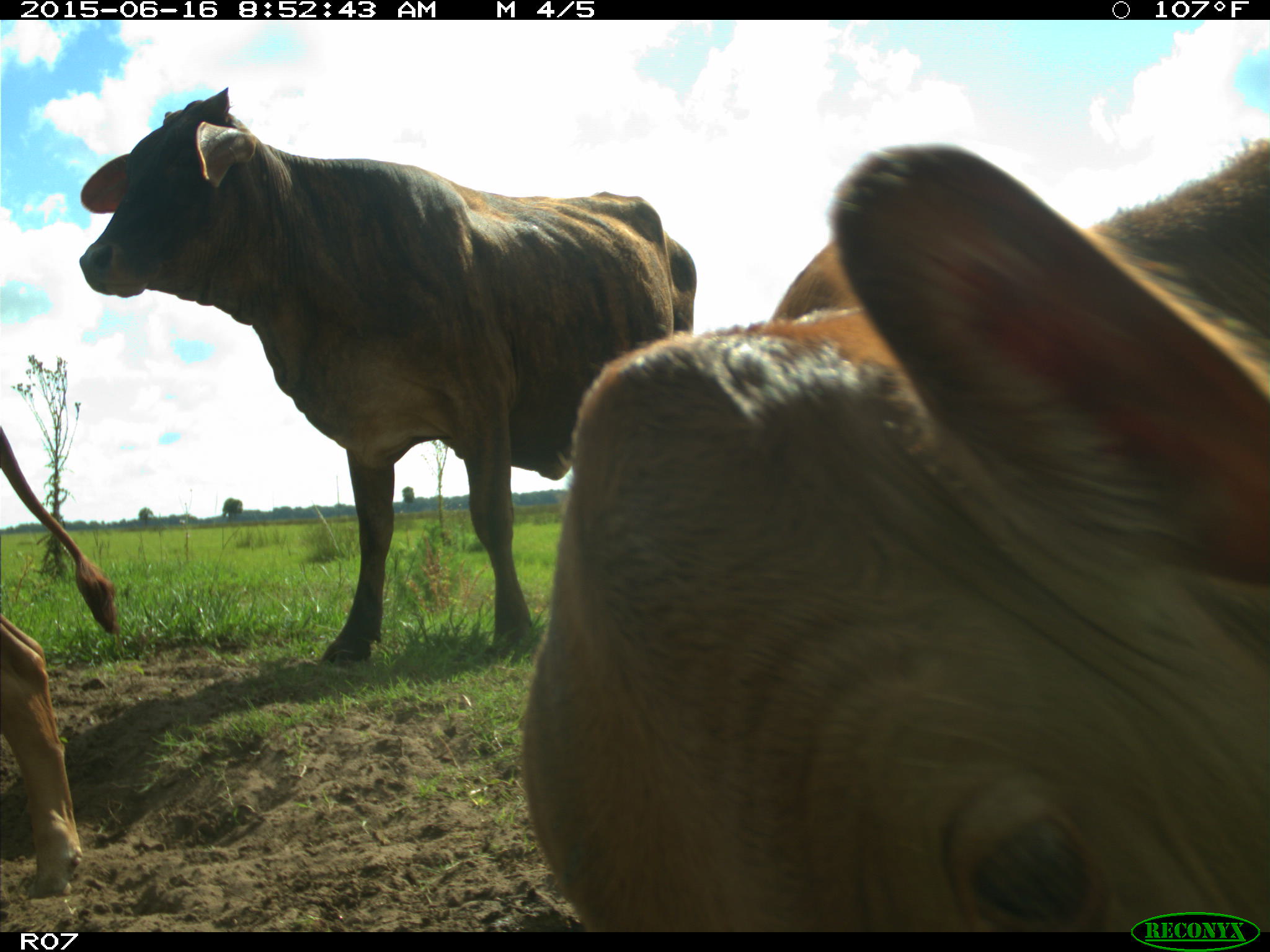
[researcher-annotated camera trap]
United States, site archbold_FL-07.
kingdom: Animalia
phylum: Chordata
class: Mammalia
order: Artiodactyla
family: Bovidae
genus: Bos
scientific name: Bos taurus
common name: domestic cow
Bos taurus (domestic cow).